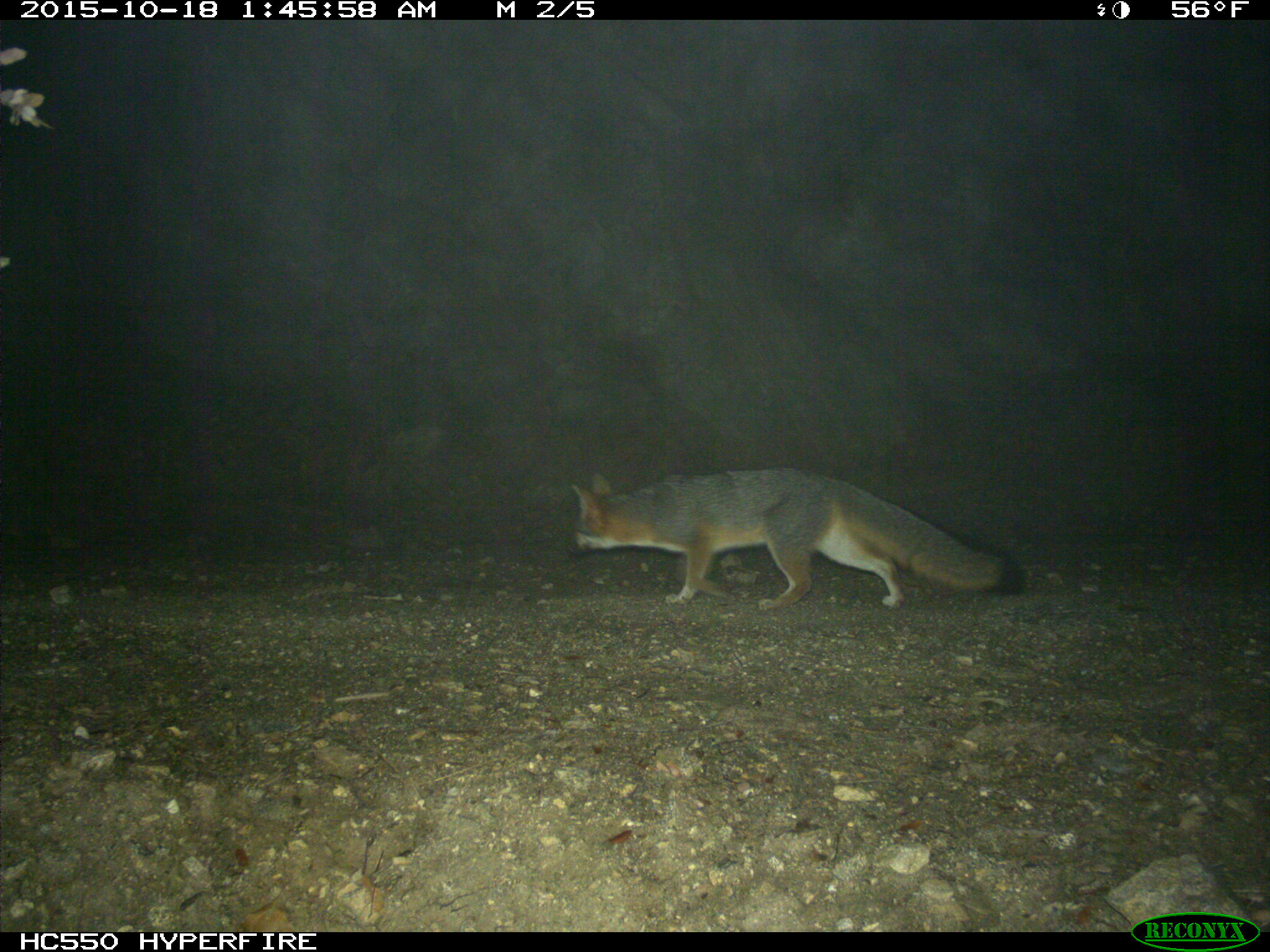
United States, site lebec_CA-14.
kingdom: Animalia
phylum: Chordata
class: Mammalia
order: Carnivora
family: Canidae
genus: Urocyon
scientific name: Urocyon cinereoargenteus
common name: gray fox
Urocyon cinereoargenteus (gray fox).